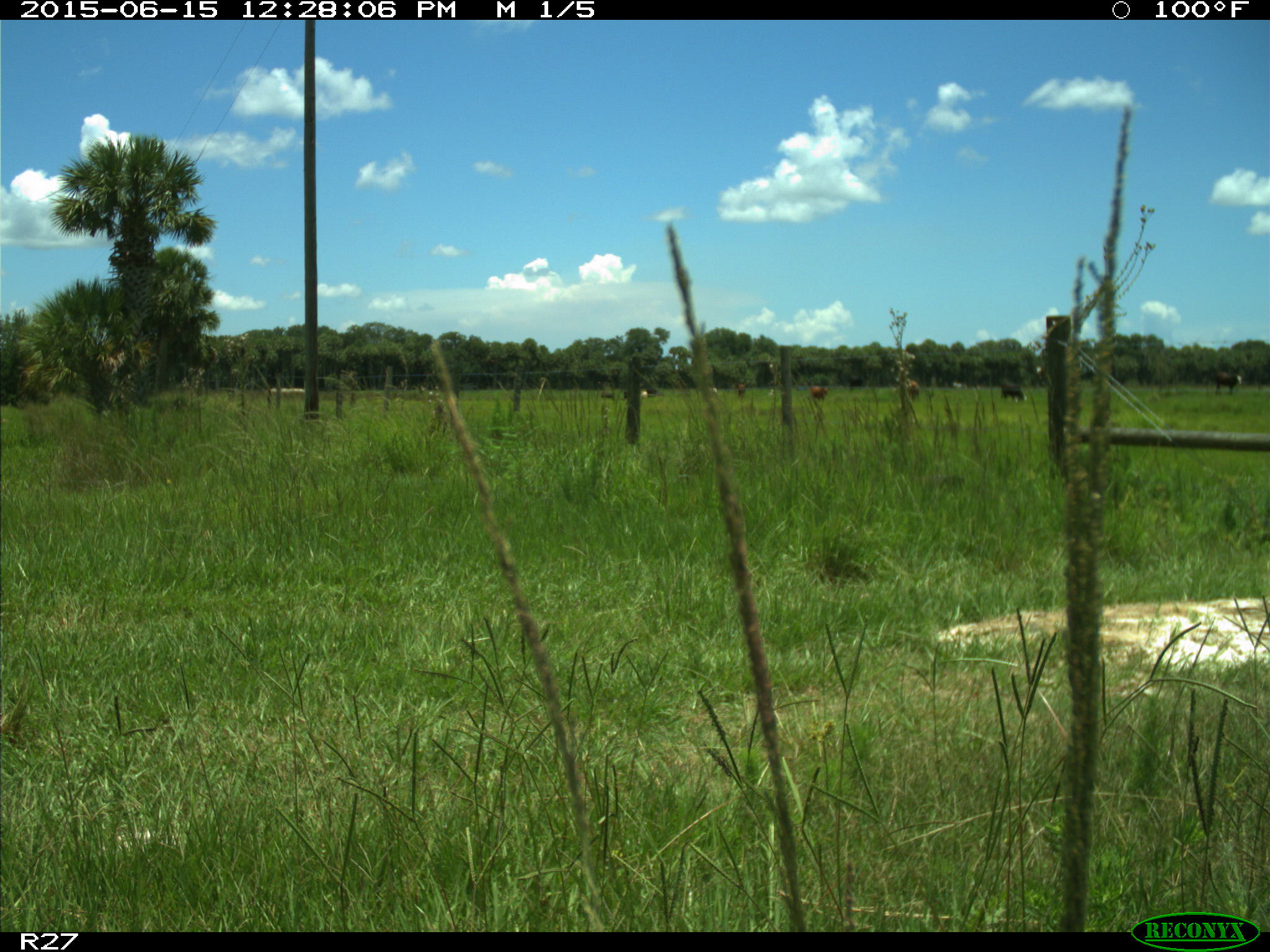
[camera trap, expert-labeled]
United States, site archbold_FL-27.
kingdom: Animalia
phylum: Chordata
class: Mammalia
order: Artiodactyla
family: Bovidae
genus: Bos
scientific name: Bos taurus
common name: domestic cow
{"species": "Bos taurus (domestic cow)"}